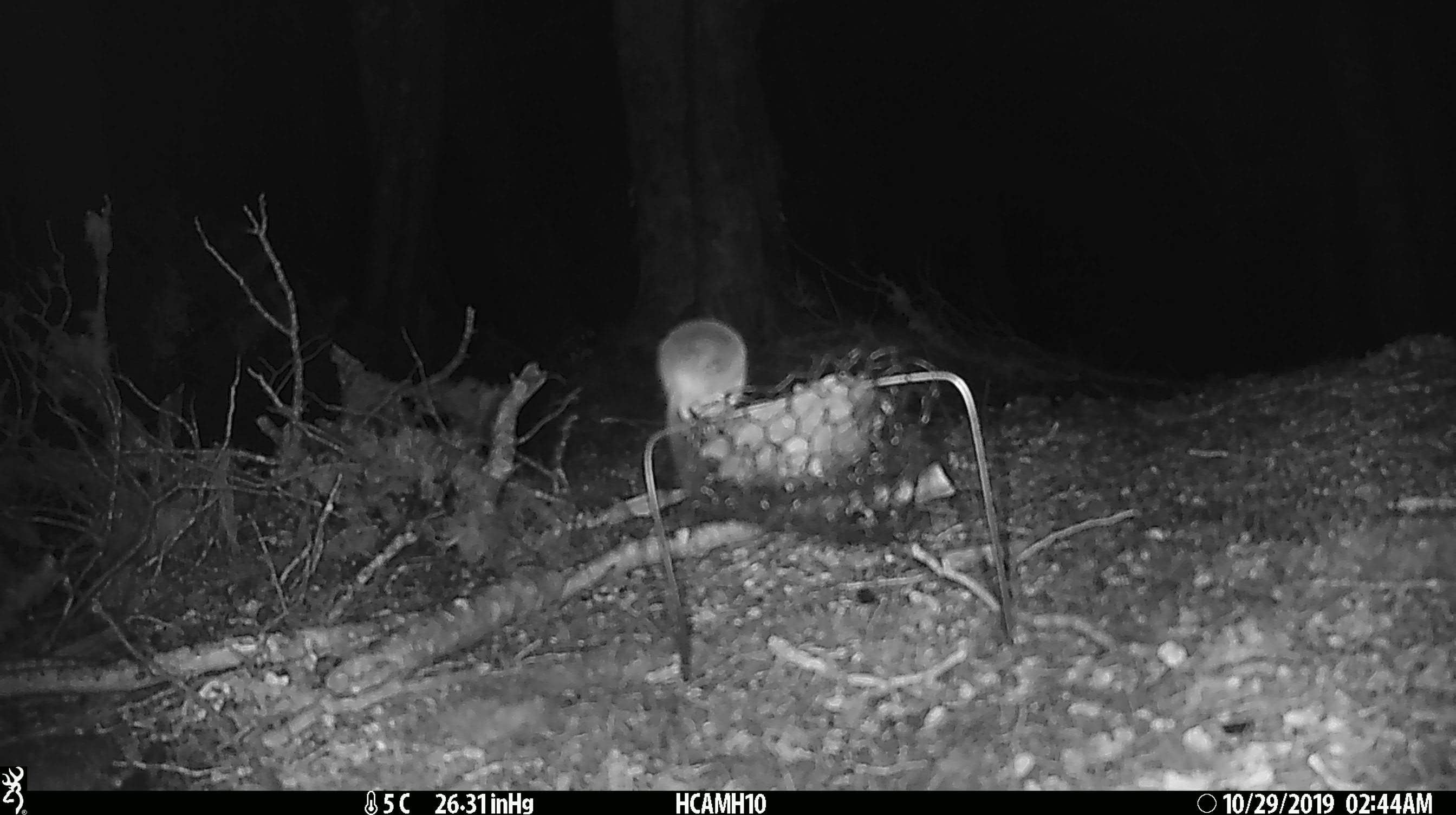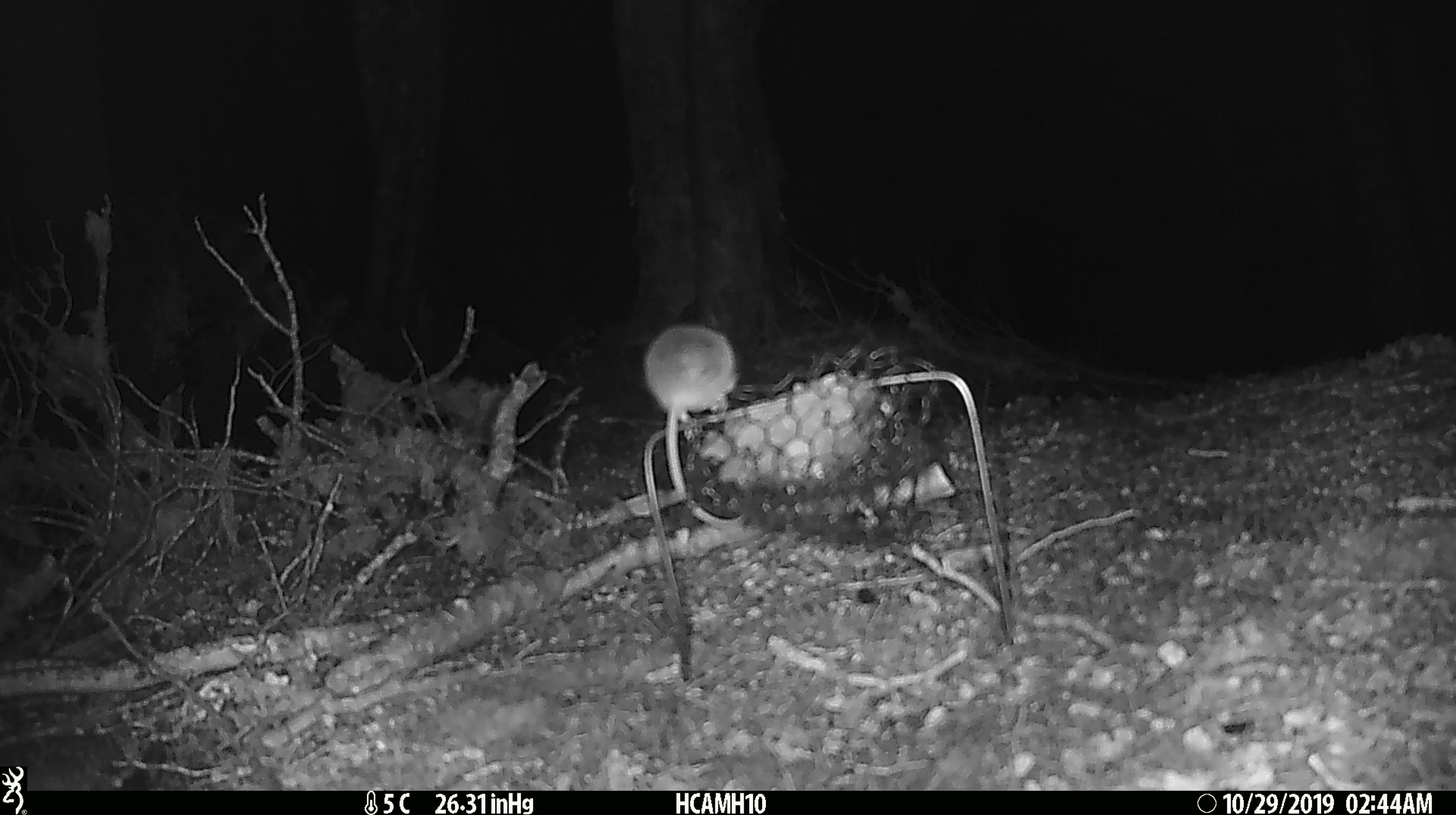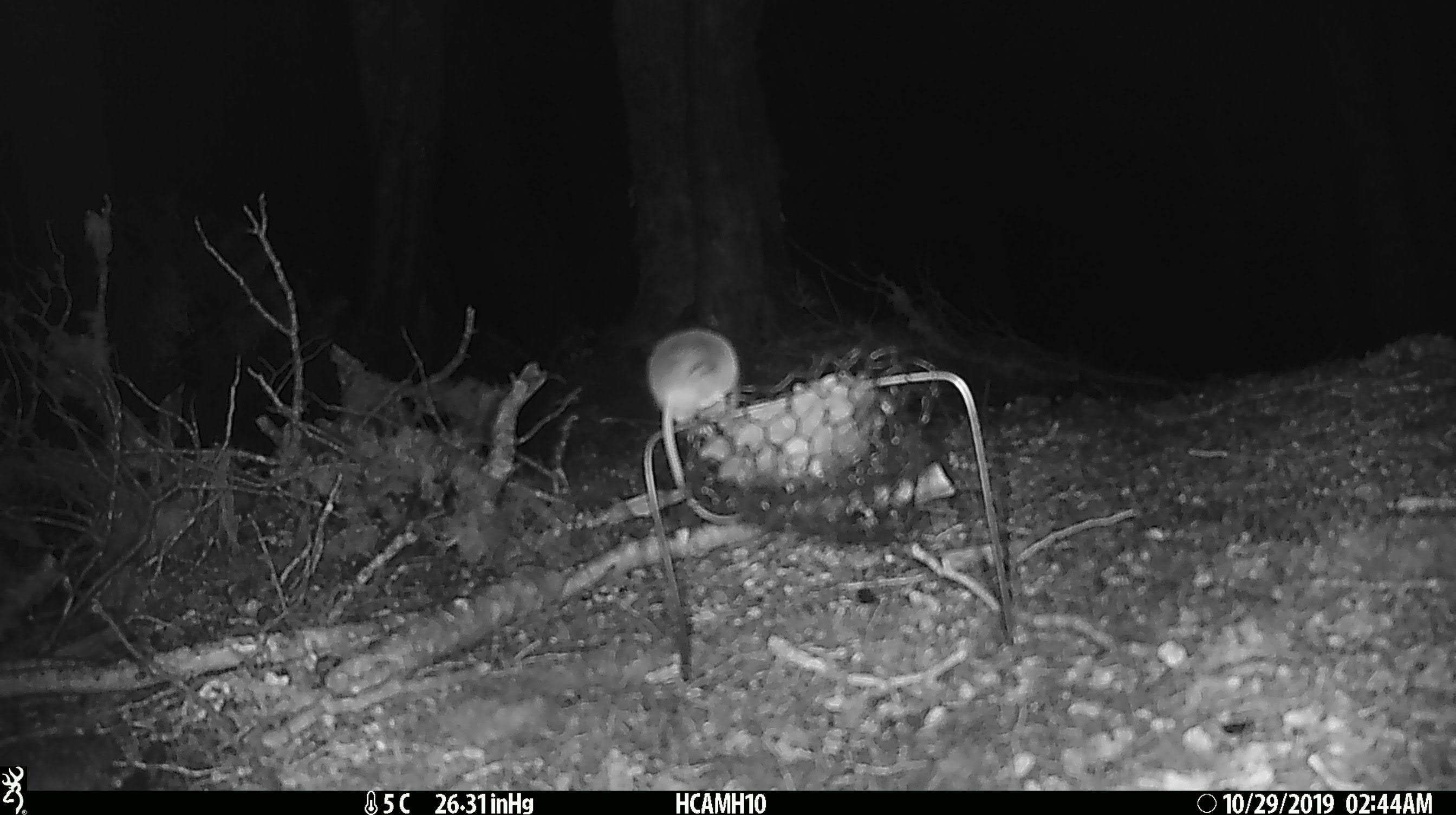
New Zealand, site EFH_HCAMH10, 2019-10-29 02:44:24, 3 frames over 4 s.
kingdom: Animalia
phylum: Chordata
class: Mammalia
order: Rodentia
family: Muridae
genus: Mus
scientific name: Mus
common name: mouse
Mouse (Mus).